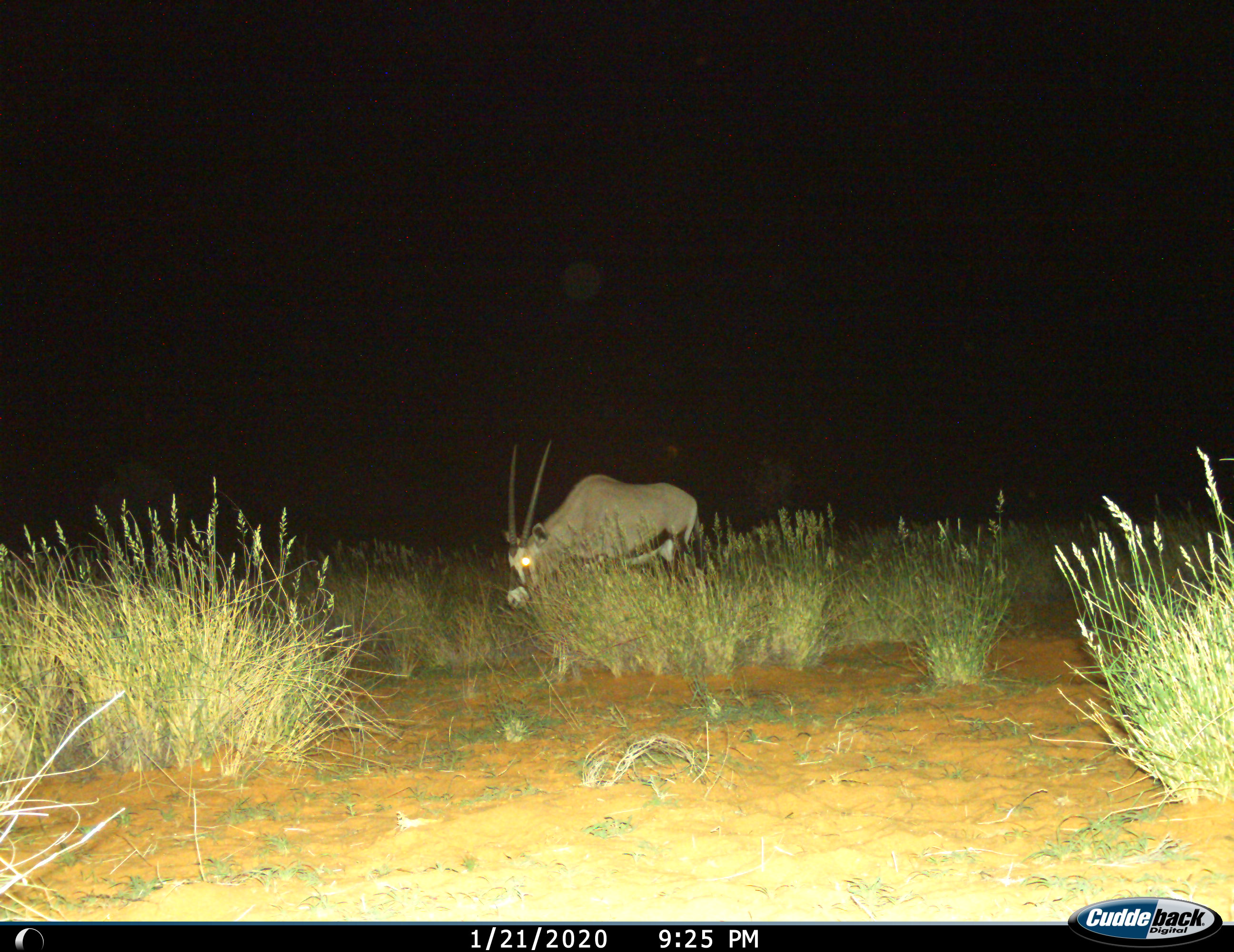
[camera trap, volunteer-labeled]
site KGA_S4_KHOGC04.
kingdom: Animalia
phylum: Chordata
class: Mammalia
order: Artiodactyla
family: Bovidae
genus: Oryx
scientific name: Oryx gazella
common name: gemsbok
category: oryx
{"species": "oryx (gemsbok) (Oryx gazella)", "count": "1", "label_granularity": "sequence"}